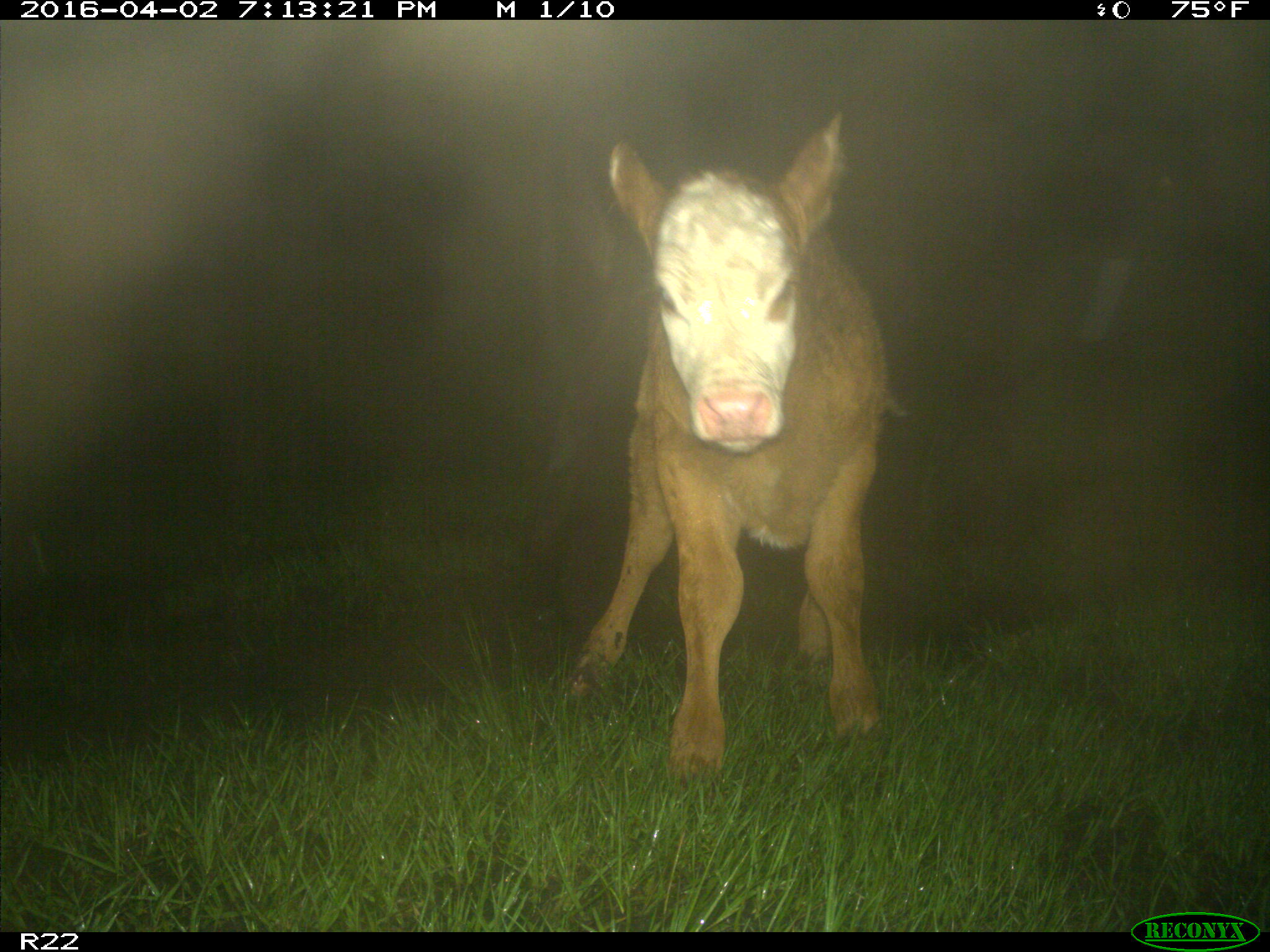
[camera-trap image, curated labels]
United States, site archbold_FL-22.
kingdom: Animalia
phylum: Chordata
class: Mammalia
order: Artiodactyla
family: Bovidae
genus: Bos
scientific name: Bos taurus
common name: domestic cow